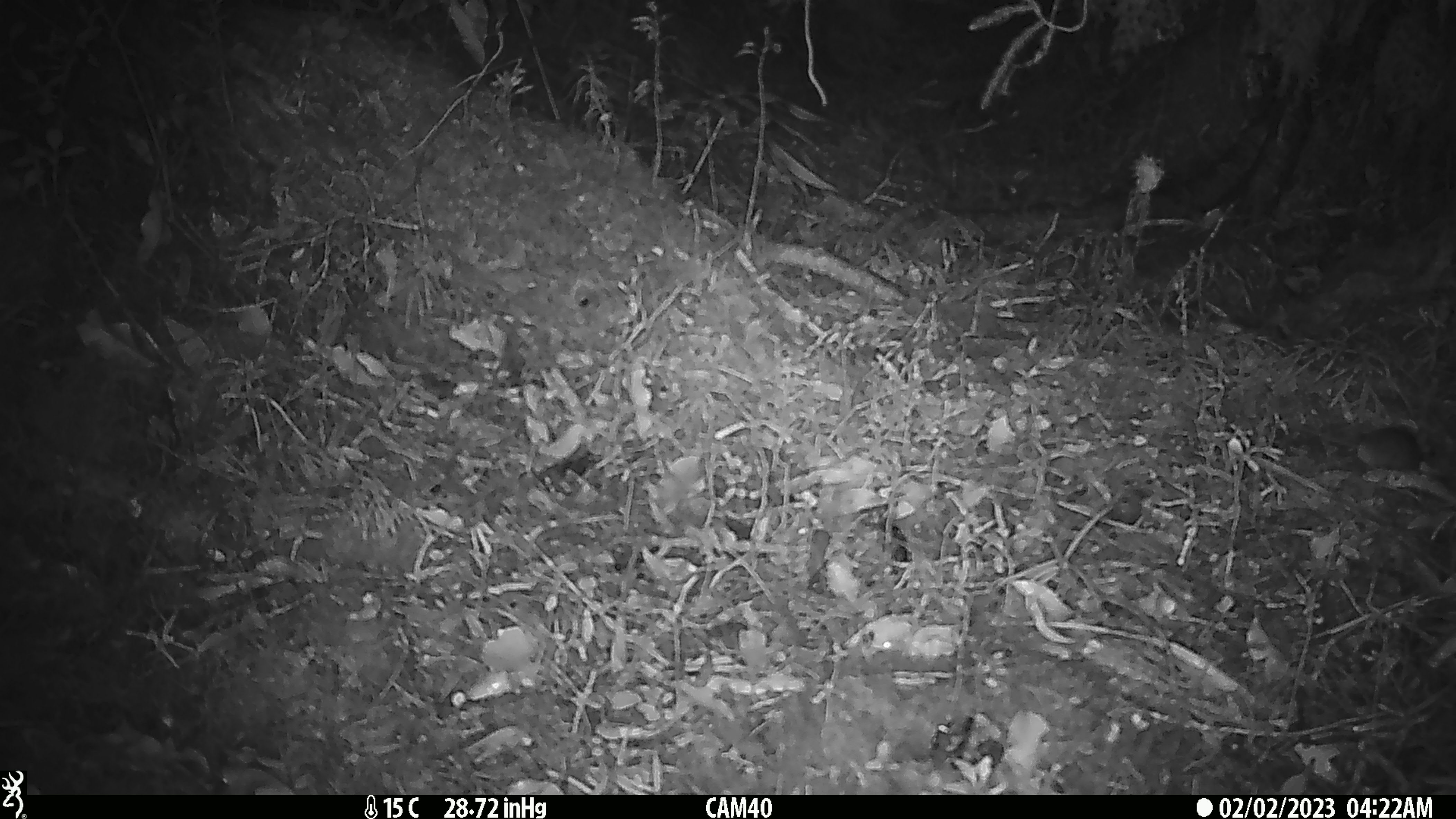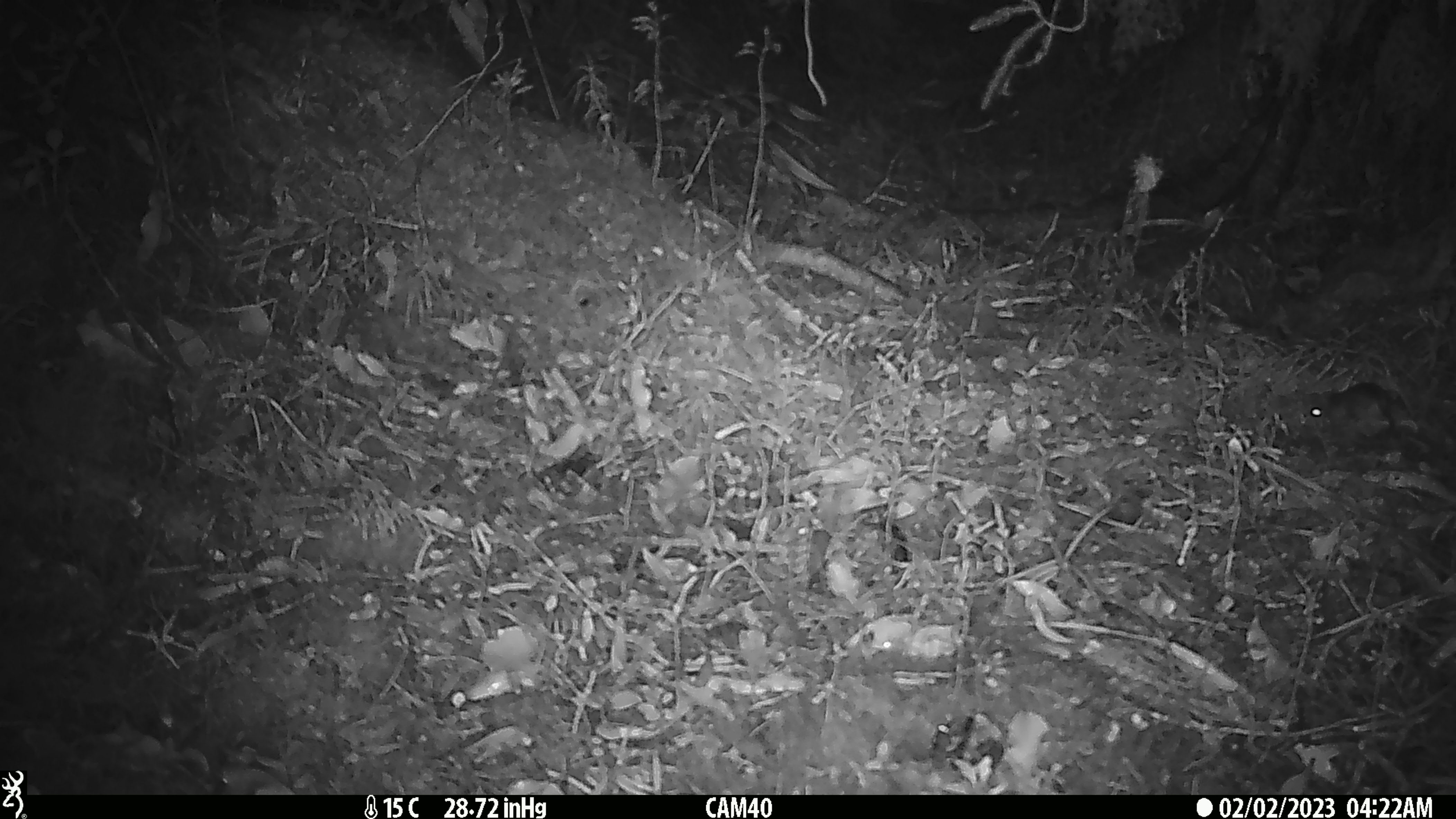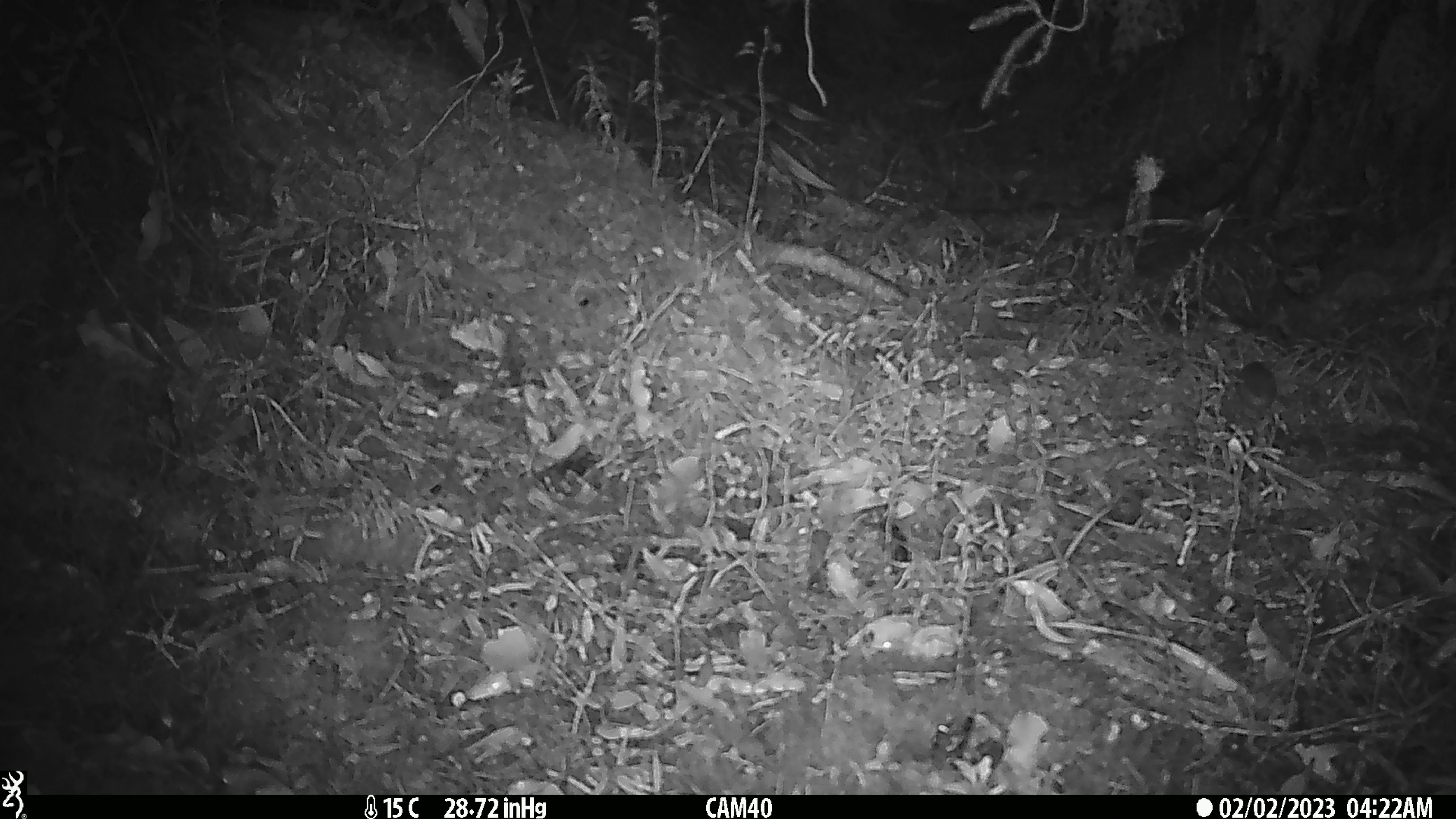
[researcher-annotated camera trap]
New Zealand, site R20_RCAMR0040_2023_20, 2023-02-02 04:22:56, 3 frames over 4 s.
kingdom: Animalia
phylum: Chordata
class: Mammalia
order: Rodentia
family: Muridae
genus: Mus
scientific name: Mus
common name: mouse